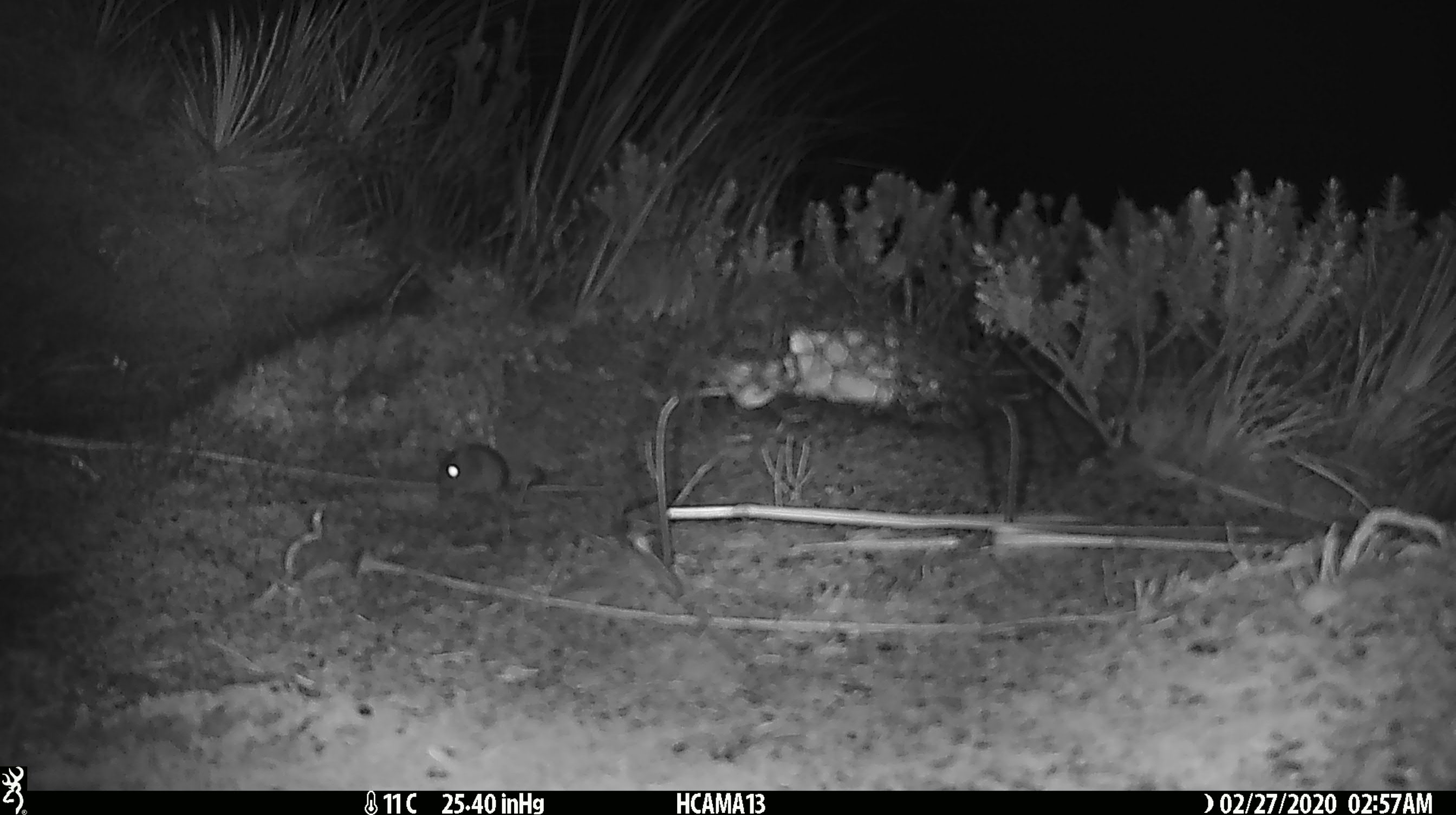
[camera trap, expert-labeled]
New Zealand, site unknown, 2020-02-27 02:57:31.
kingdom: Animalia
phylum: Chordata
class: Mammalia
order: Rodentia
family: Muridae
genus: Mus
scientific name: Mus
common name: mouse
Mouse (Mus).